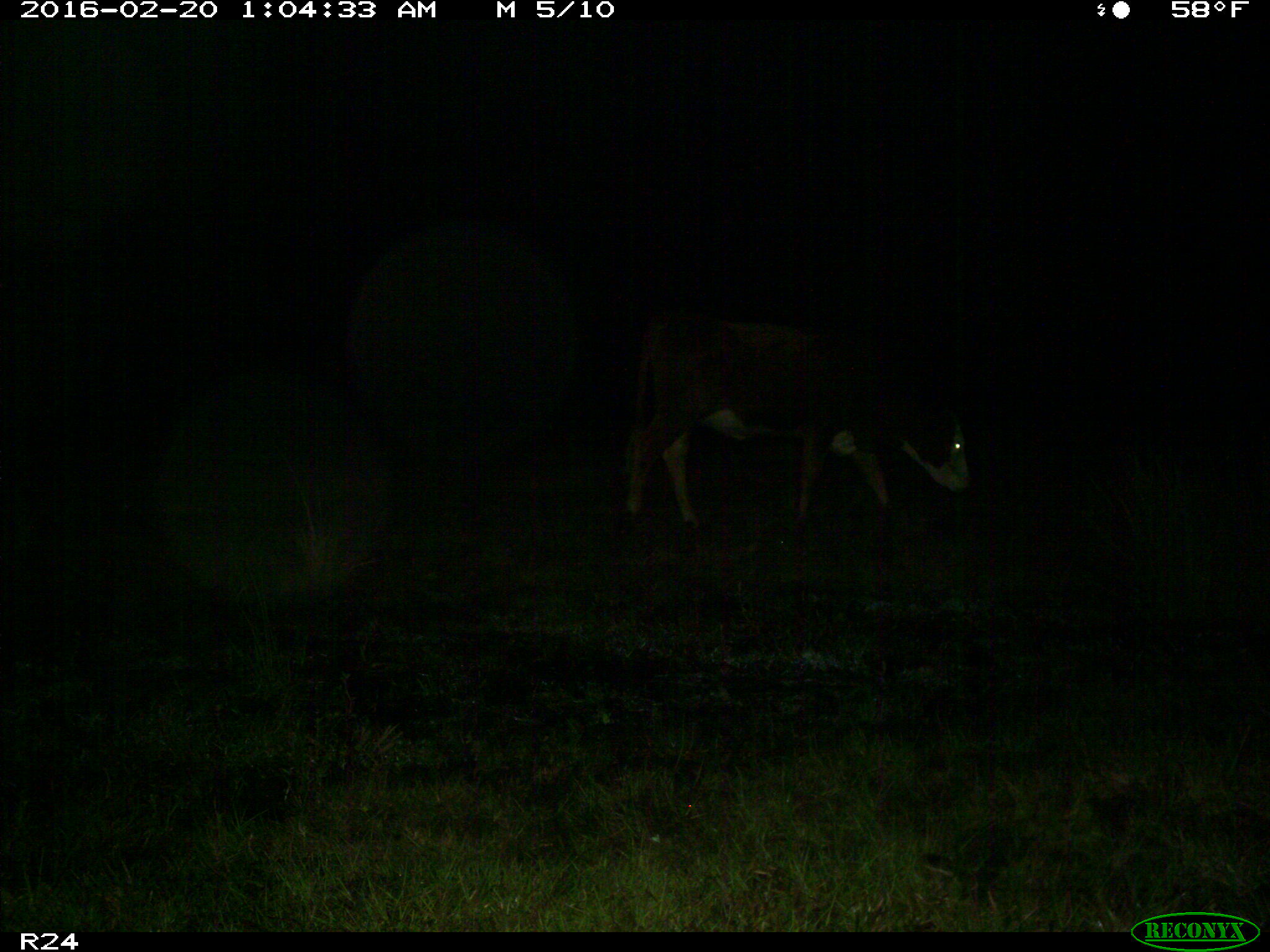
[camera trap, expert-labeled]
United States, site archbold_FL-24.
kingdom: Animalia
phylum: Chordata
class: Mammalia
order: Artiodactyla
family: Bovidae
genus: Bos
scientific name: Bos taurus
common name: domestic cow